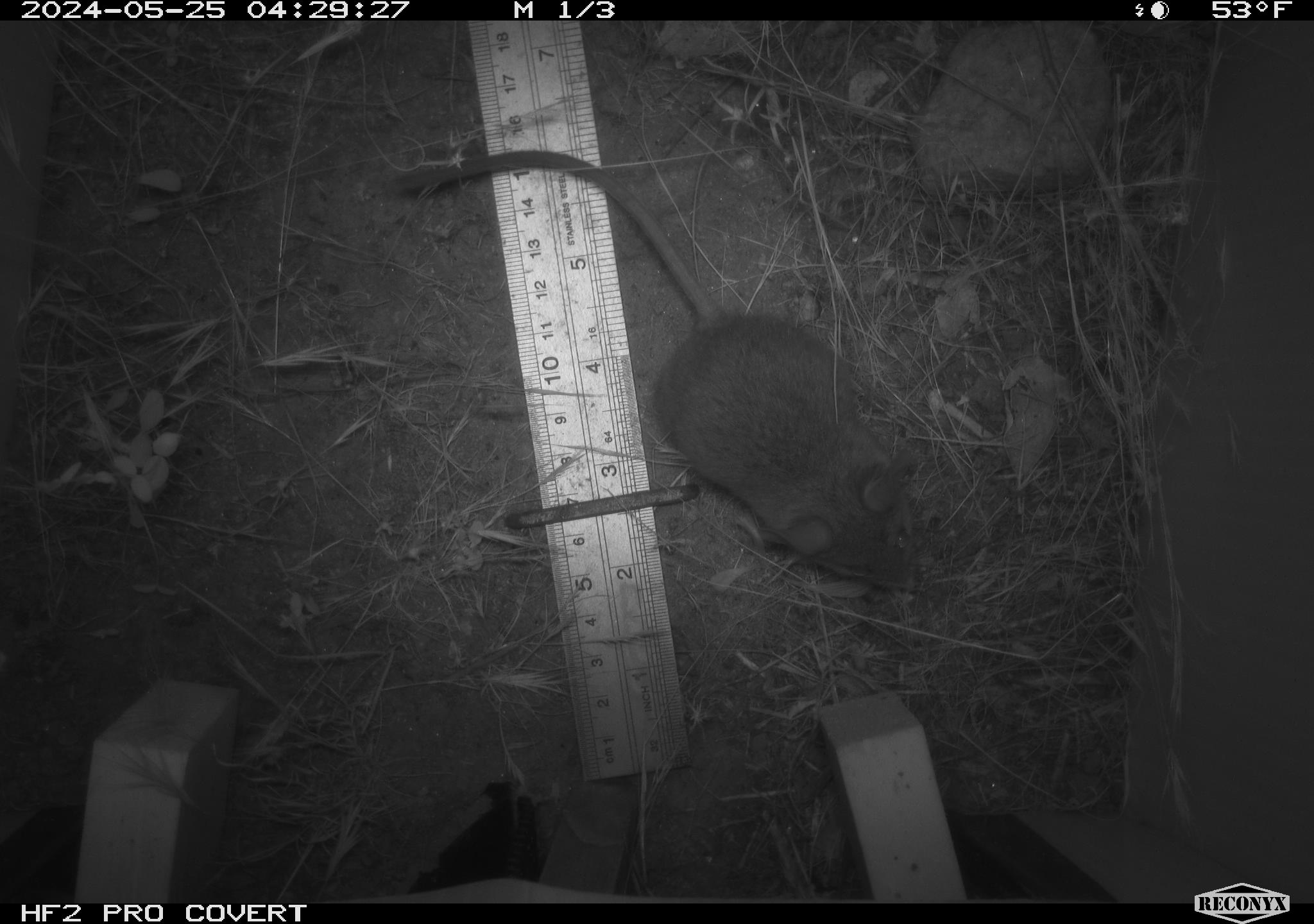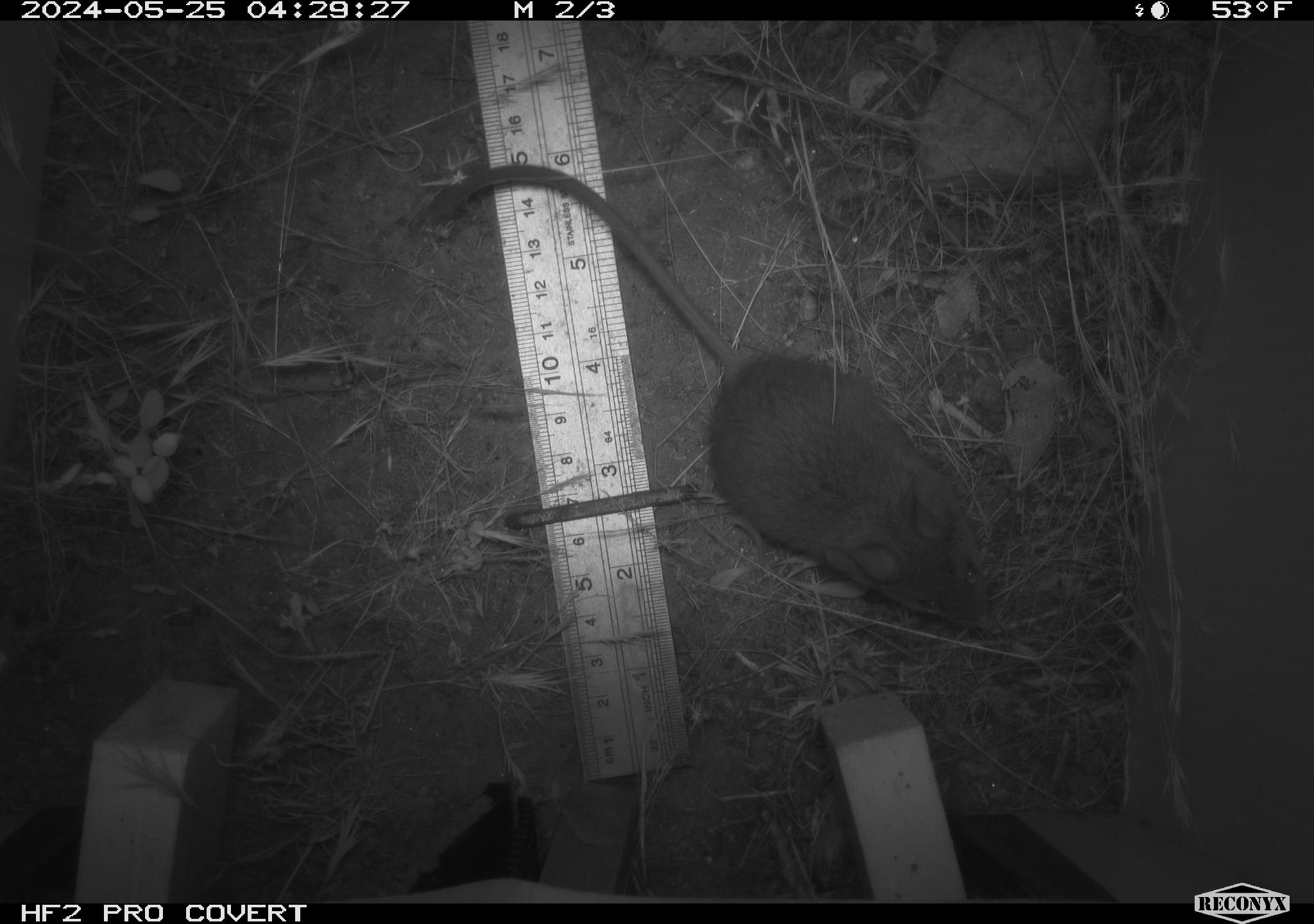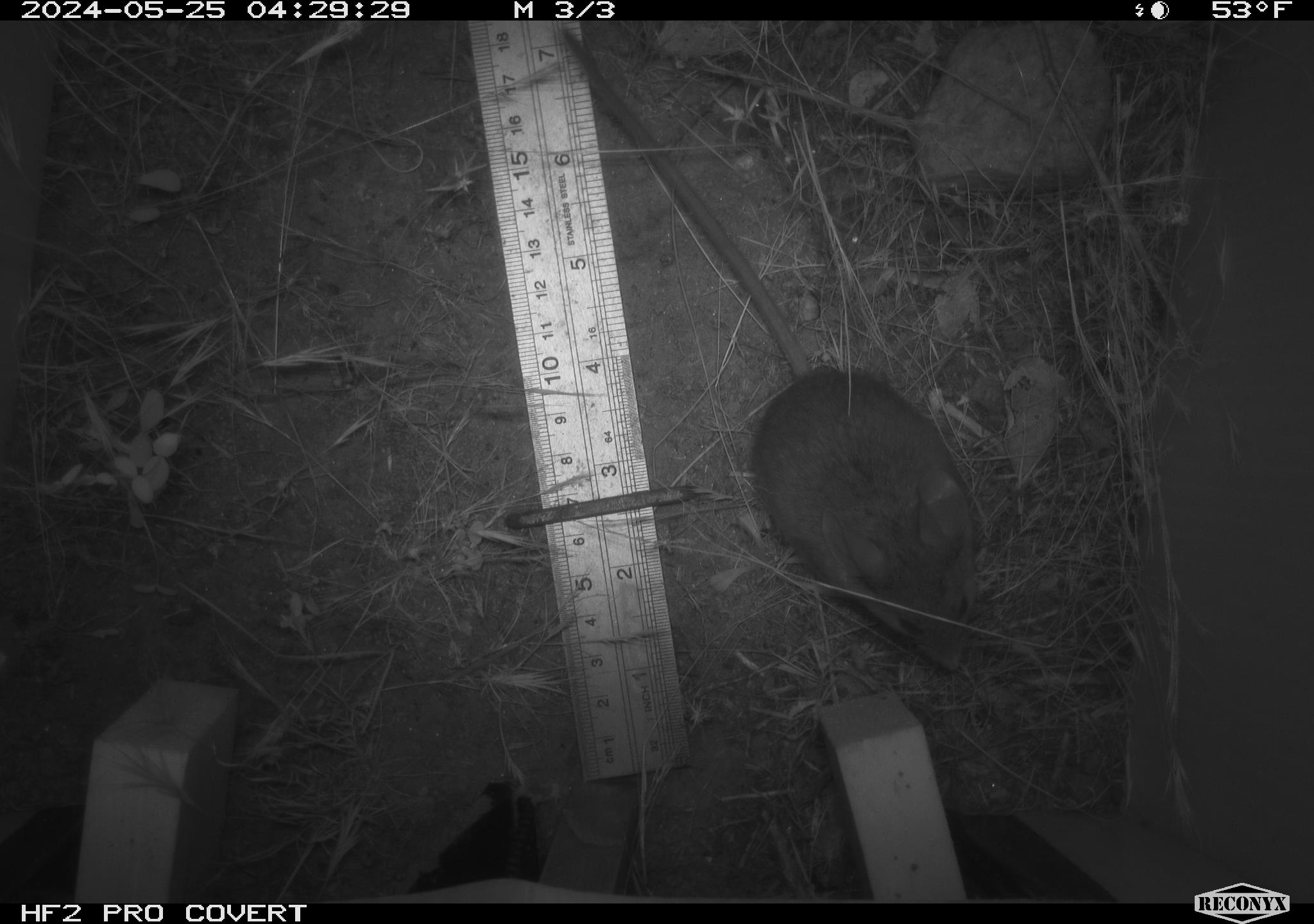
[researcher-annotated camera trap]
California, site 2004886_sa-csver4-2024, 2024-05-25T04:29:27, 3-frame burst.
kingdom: Animalia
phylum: Chordata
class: Mammalia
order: Rodentia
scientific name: Rodentia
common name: mouse species